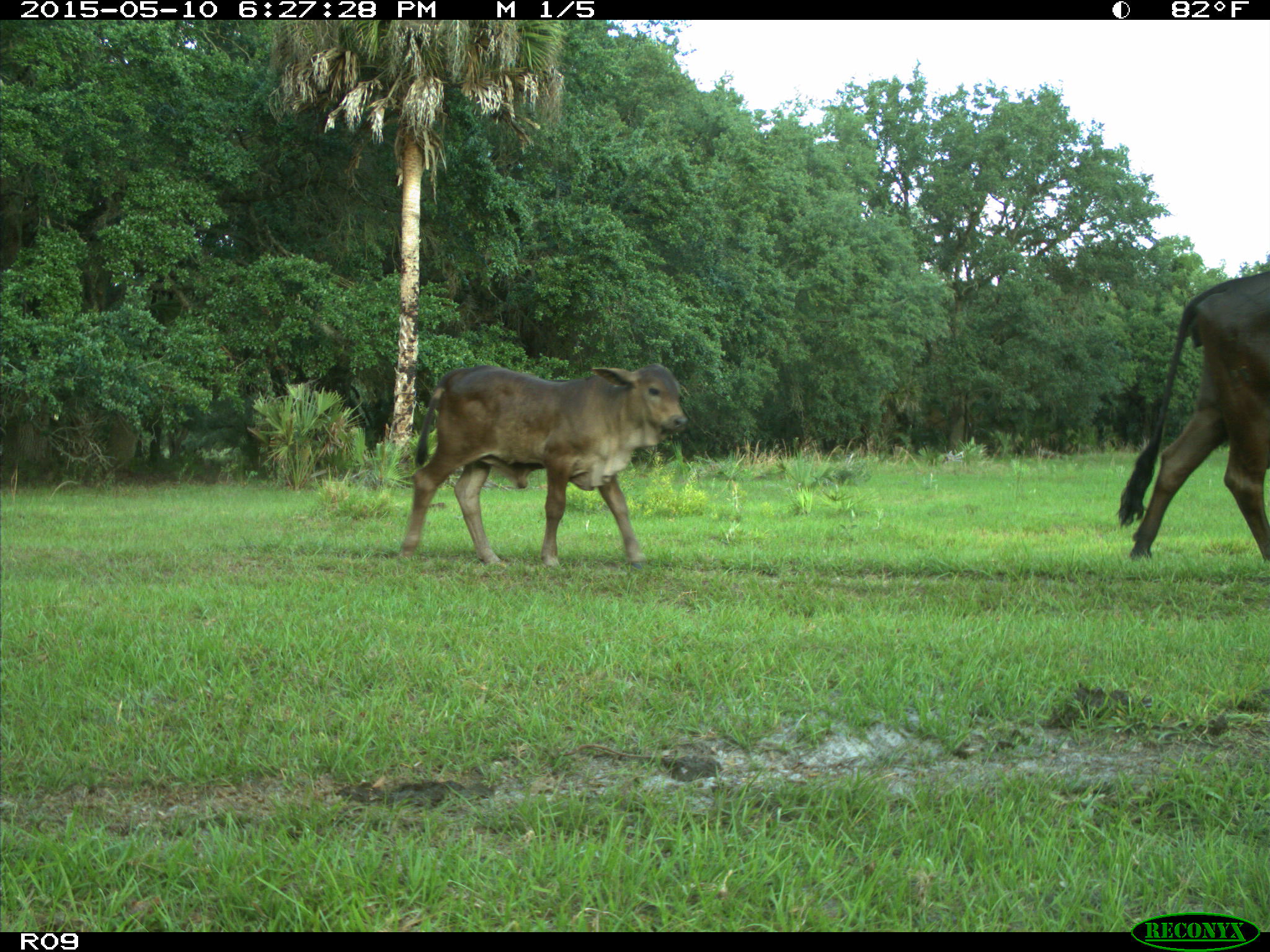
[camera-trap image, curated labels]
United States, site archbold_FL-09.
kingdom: Animalia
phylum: Chordata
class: Mammalia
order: Artiodactyla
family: Bovidae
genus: Bos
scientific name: Bos taurus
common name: domestic cow